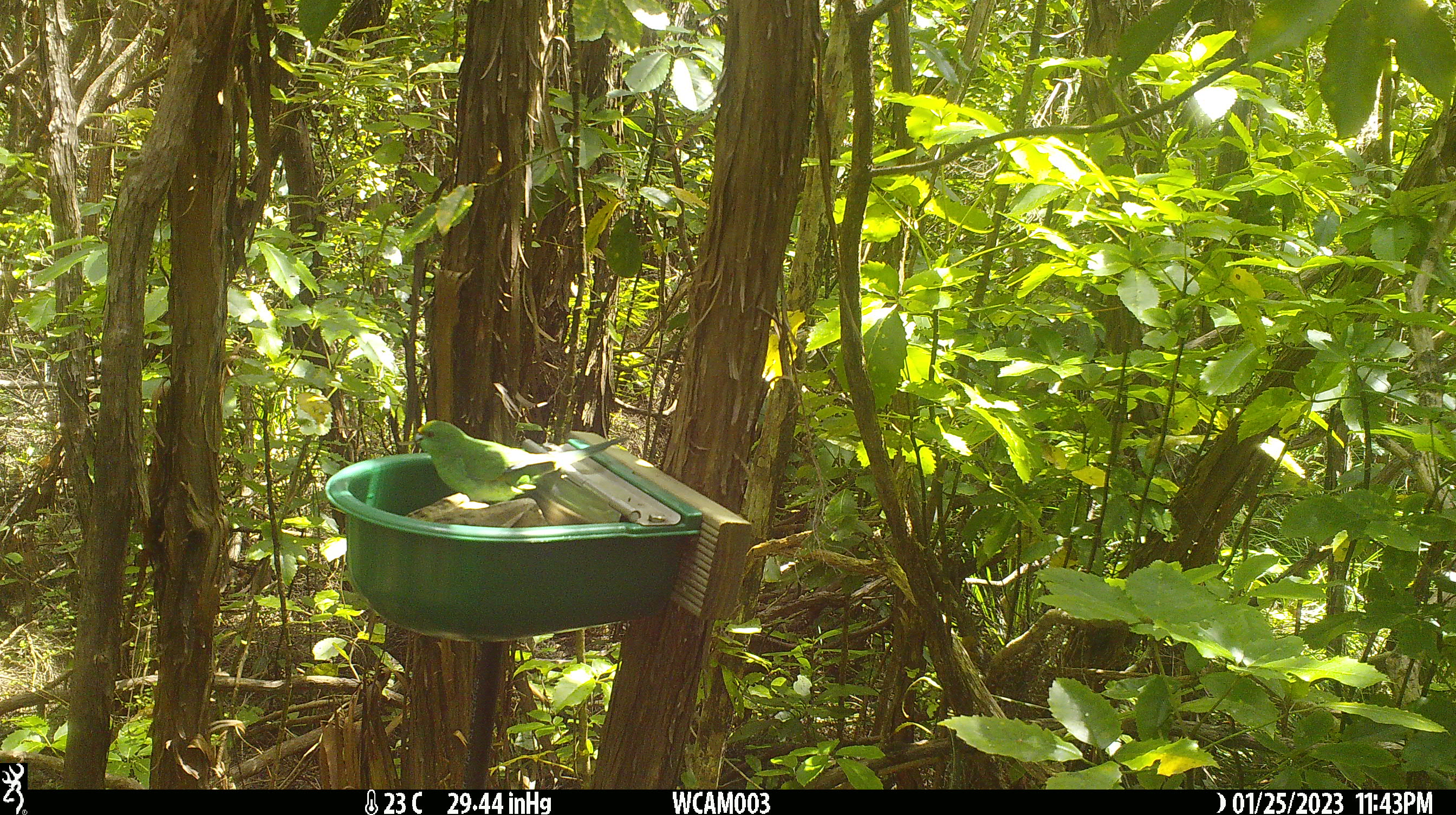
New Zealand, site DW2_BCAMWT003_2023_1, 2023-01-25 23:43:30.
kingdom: Animalia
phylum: Chordata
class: Aves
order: Psittaciformes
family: Psittaculidae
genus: Cyanoramphus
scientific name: Cyanoramphus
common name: parakeet